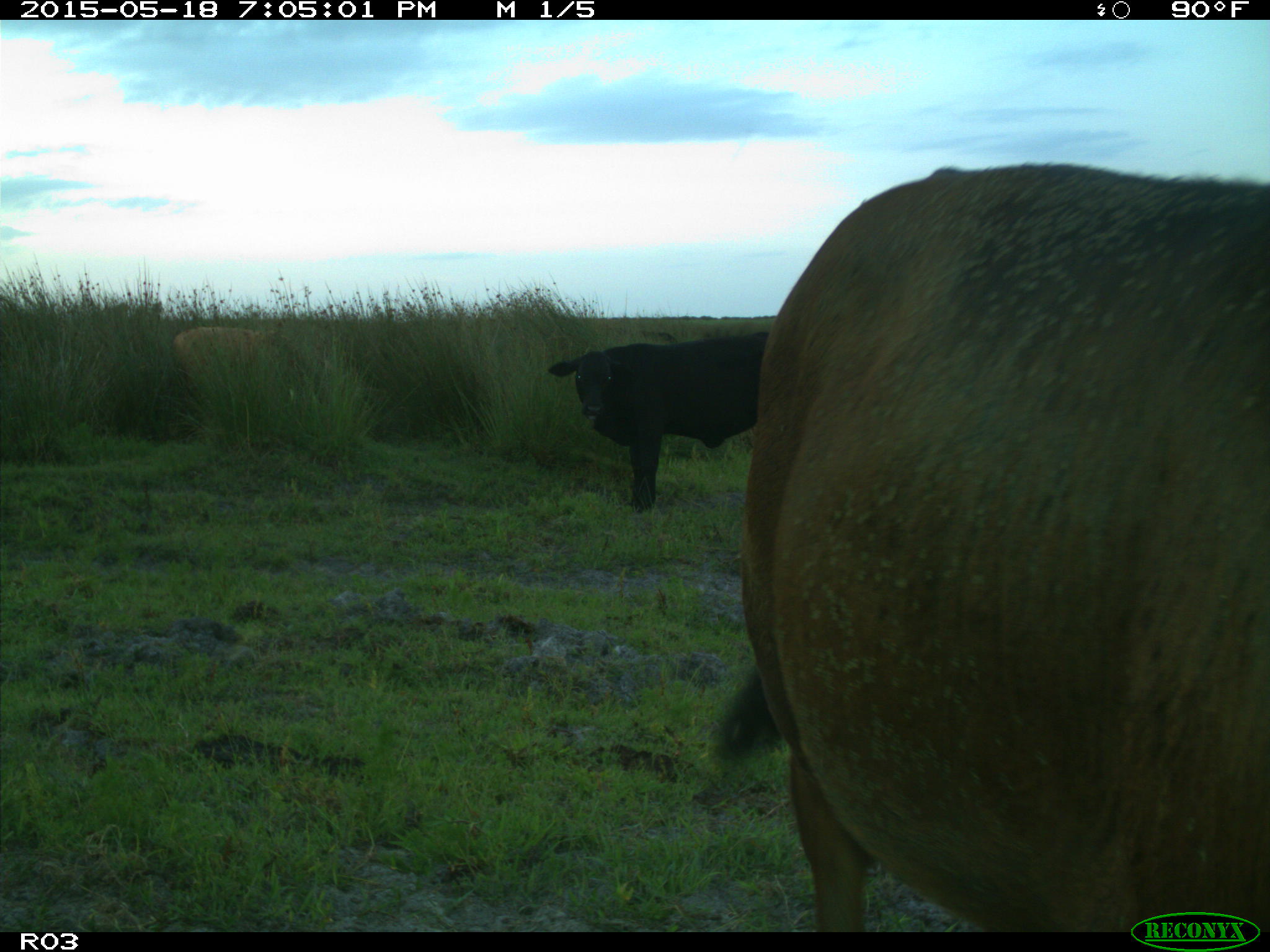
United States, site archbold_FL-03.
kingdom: Animalia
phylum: Chordata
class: Mammalia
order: Artiodactyla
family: Bovidae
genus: Bos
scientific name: Bos taurus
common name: domestic cow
Bos taurus (domestic cow).